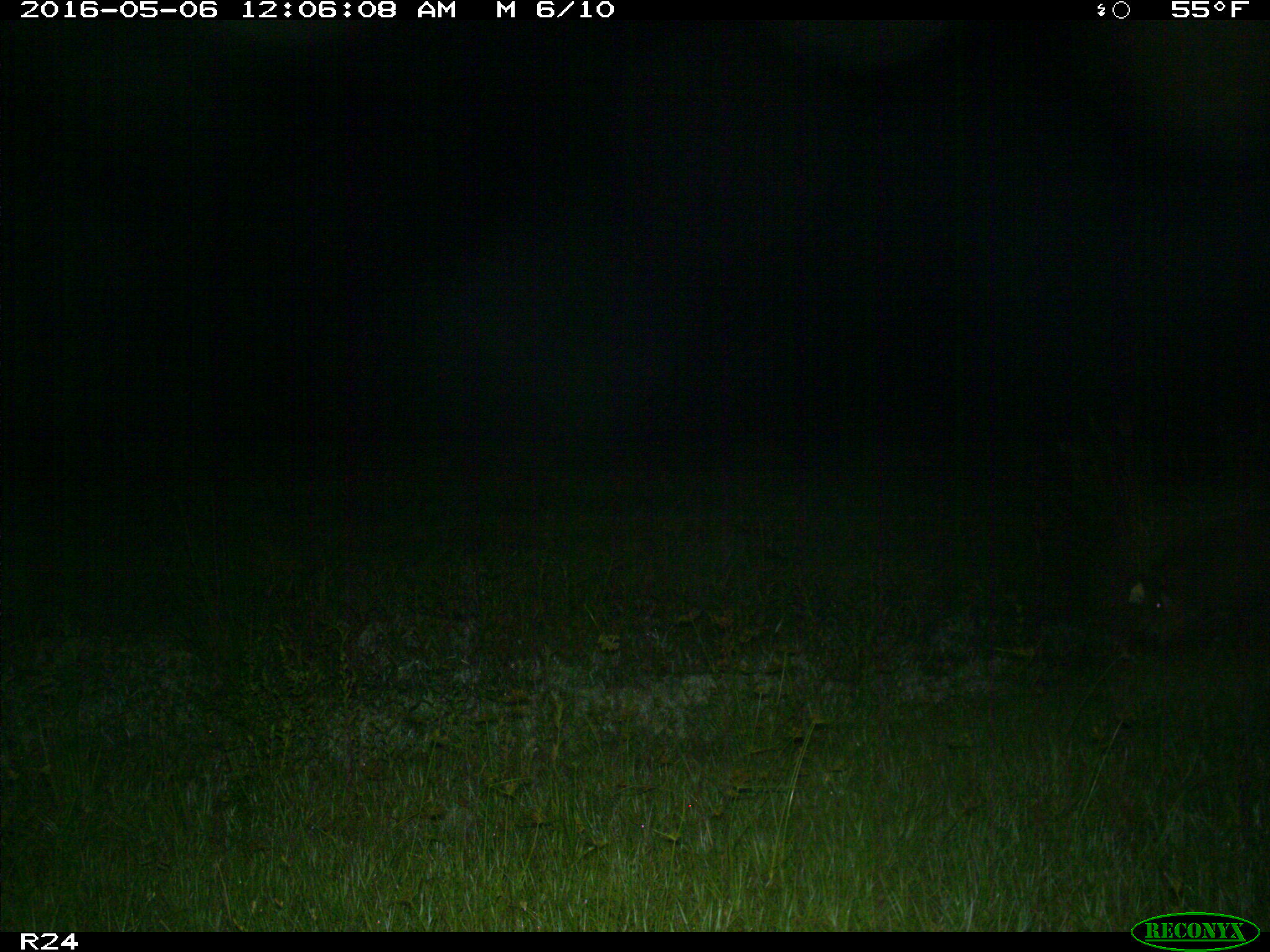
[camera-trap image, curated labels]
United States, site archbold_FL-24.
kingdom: Animalia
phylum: Chordata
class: Mammalia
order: Artiodactyla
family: Suidae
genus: Sus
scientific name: Sus scrofa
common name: wild boar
Sus scrofa (wild boar).